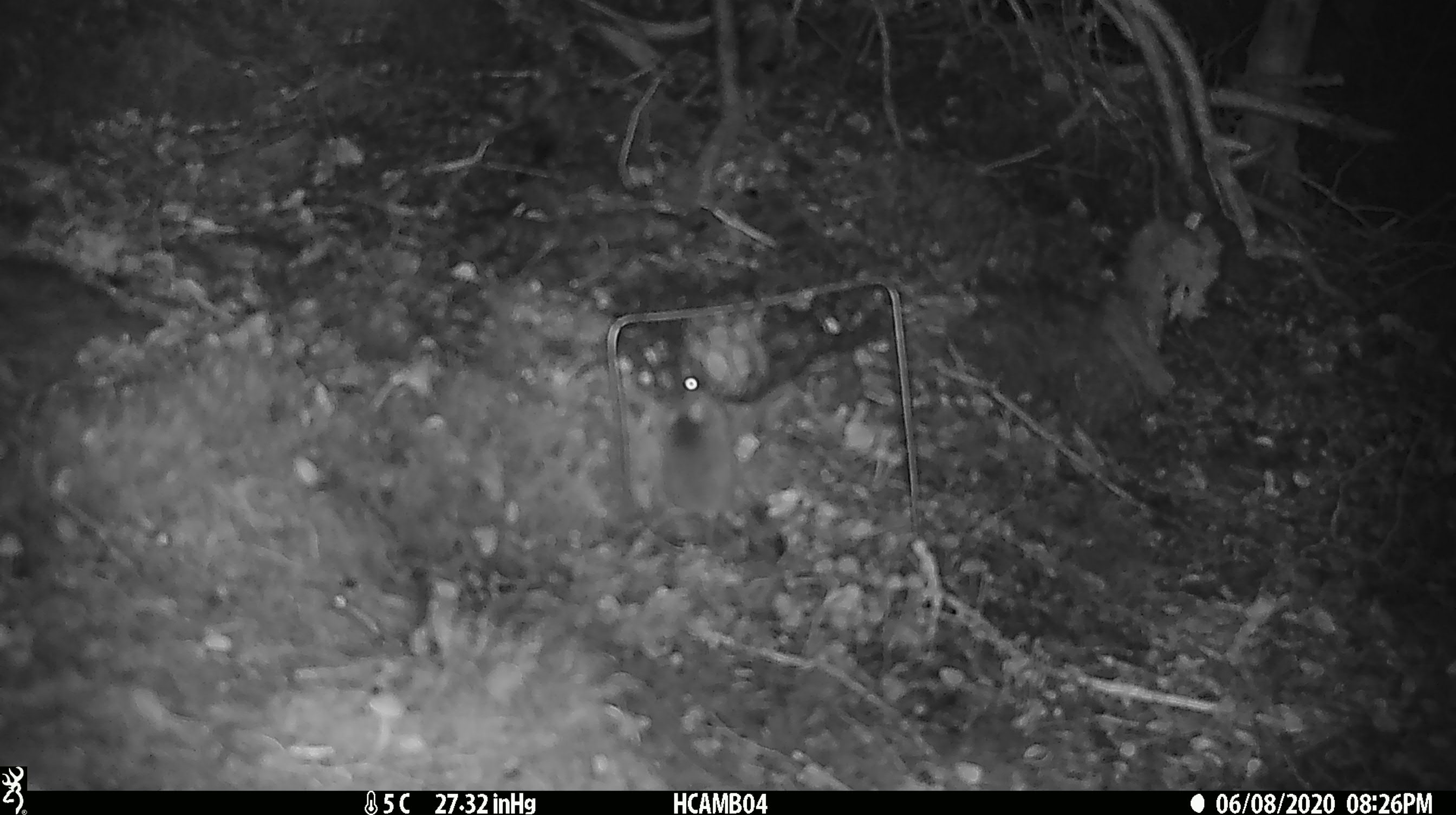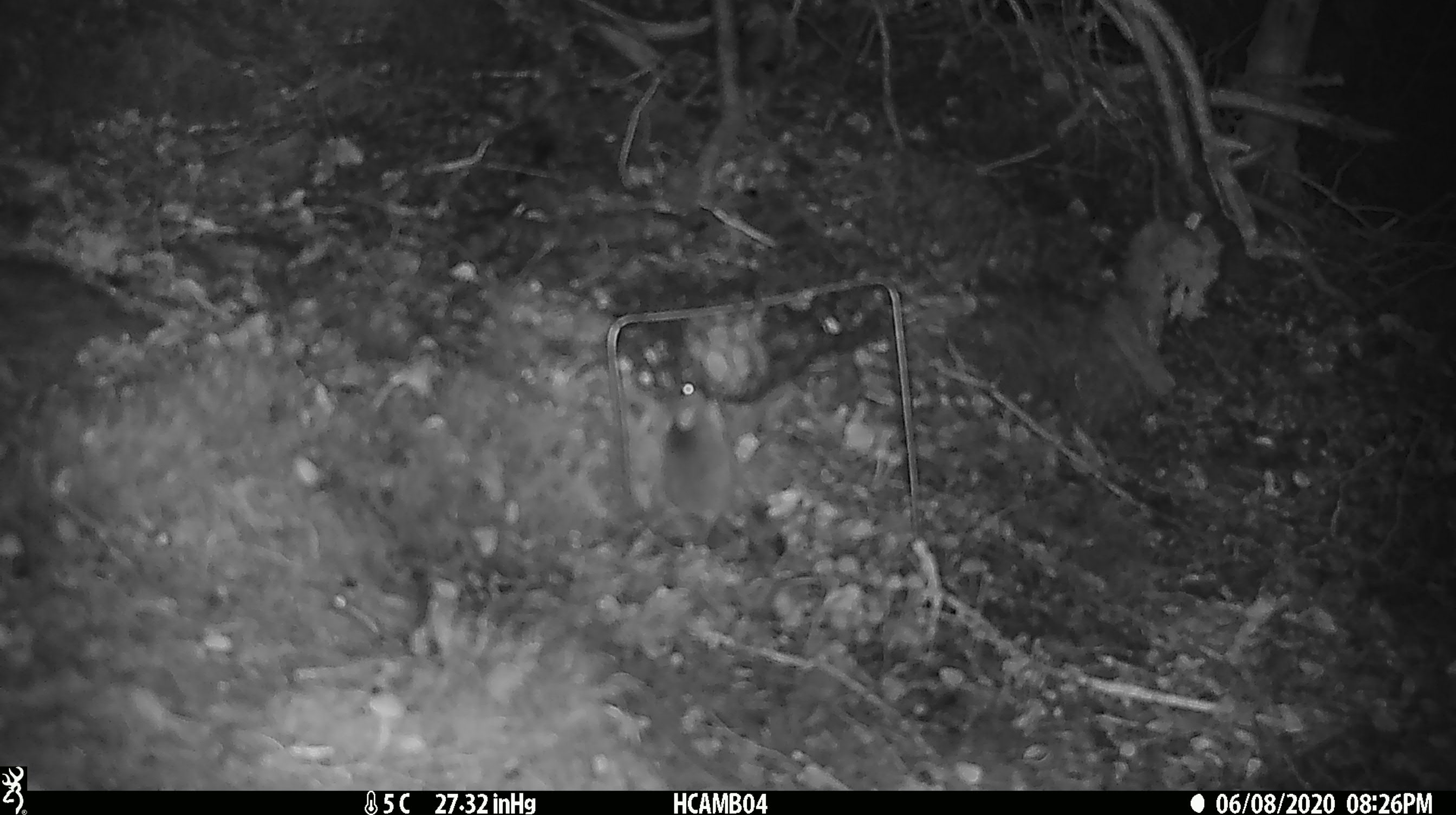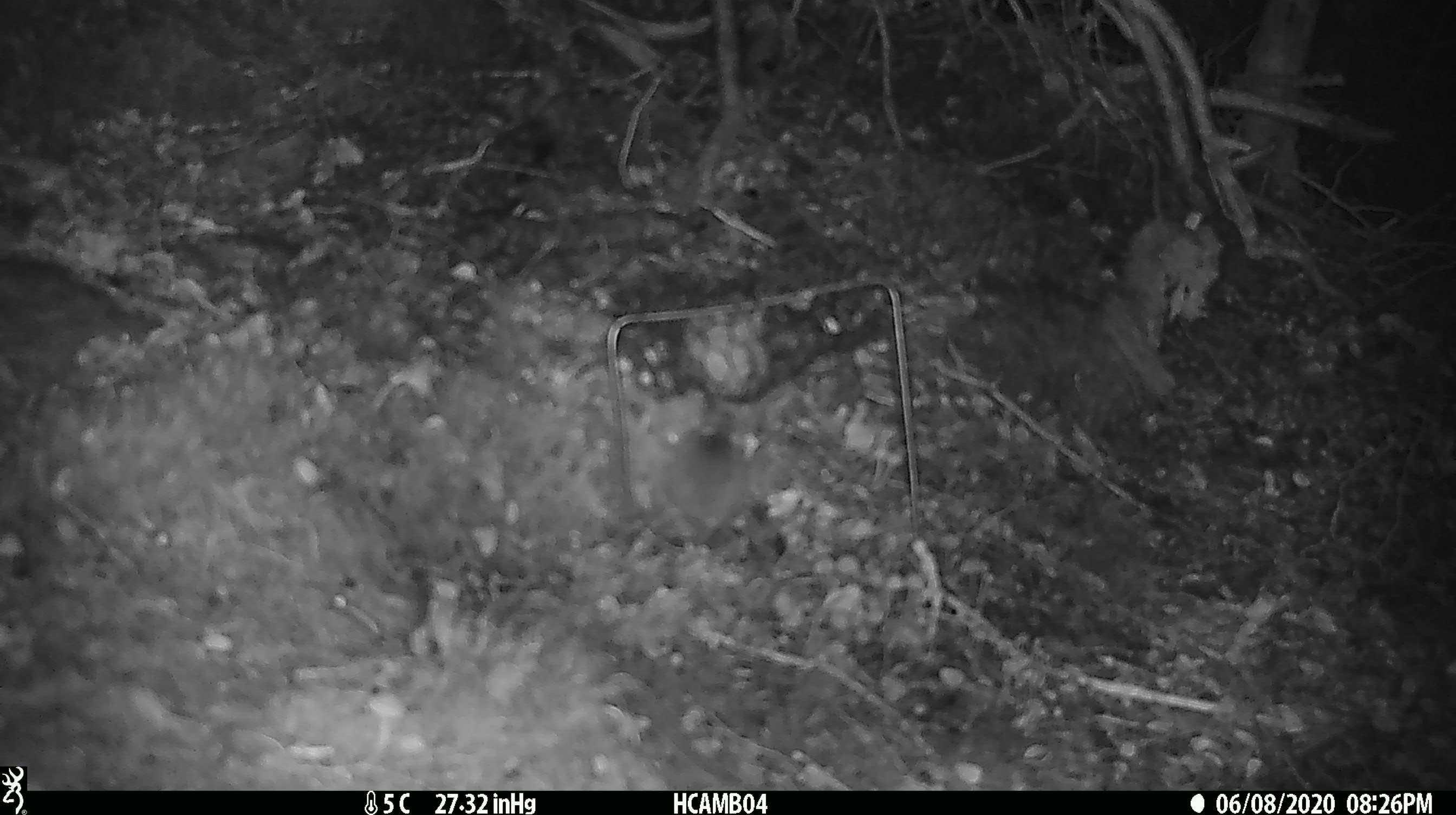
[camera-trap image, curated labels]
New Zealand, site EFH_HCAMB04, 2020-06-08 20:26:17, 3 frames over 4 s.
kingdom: Animalia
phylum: Chordata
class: Mammalia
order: Rodentia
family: Muridae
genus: Mus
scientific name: Mus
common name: mouse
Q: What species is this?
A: Mouse (Mus).